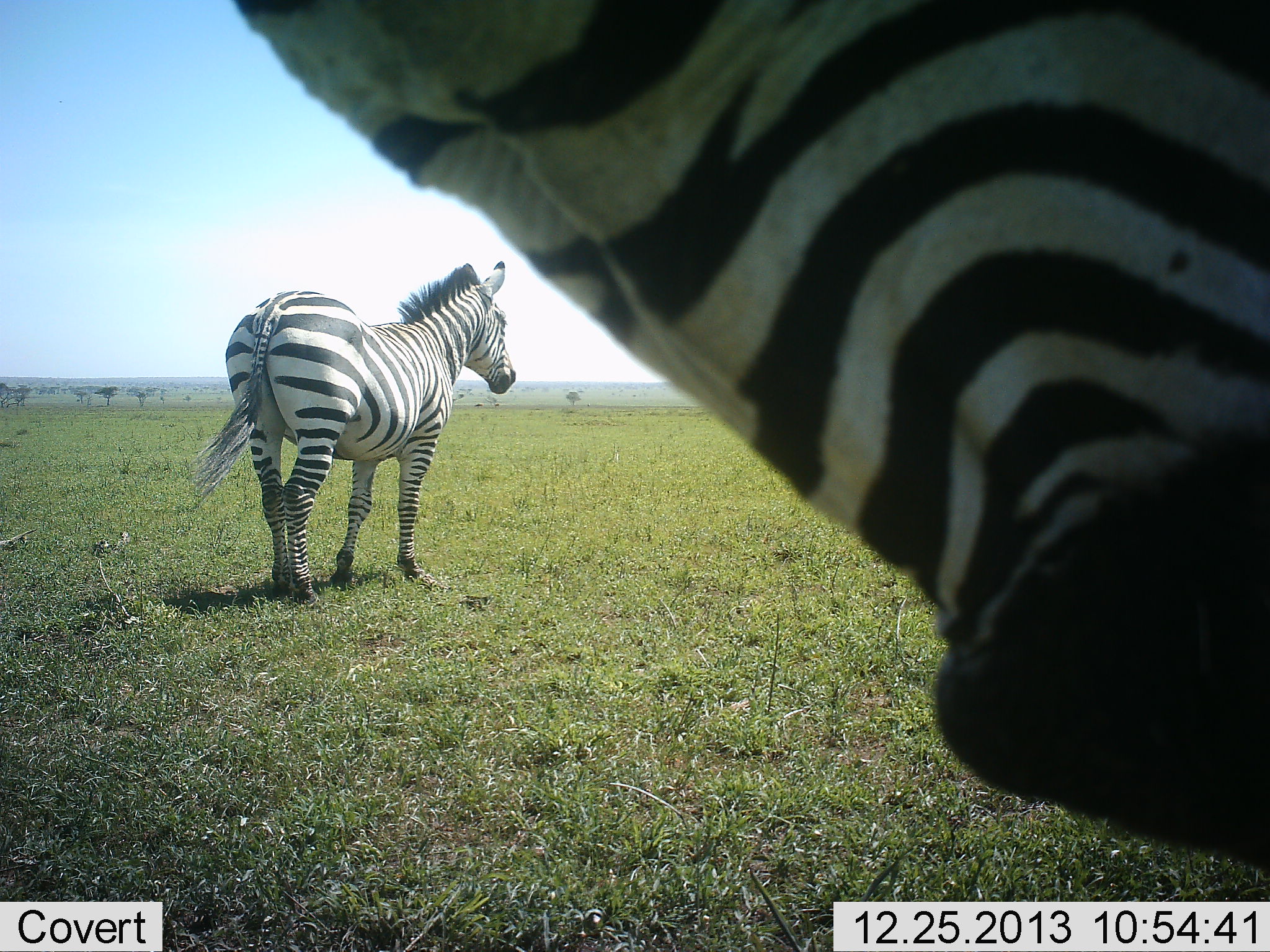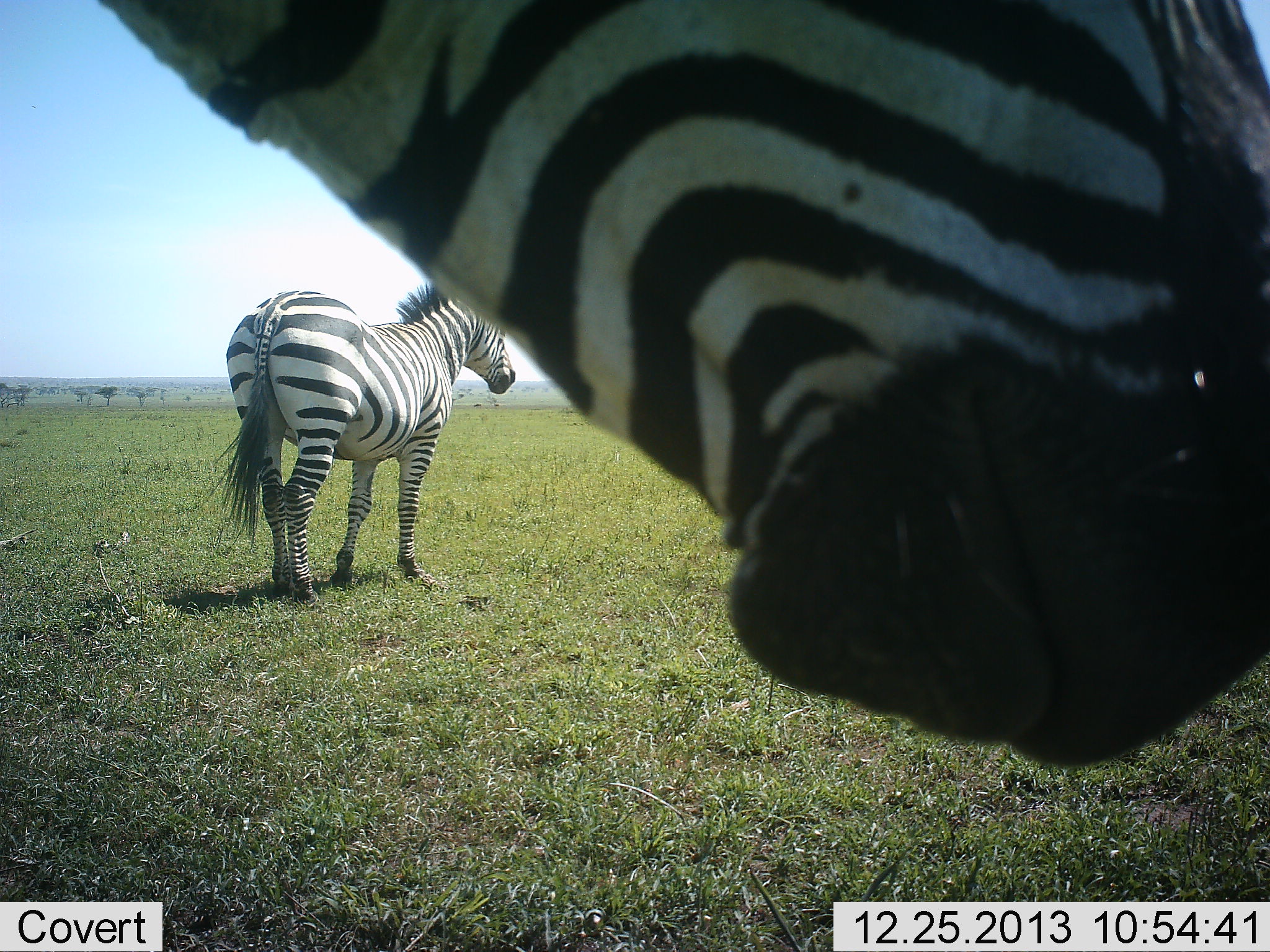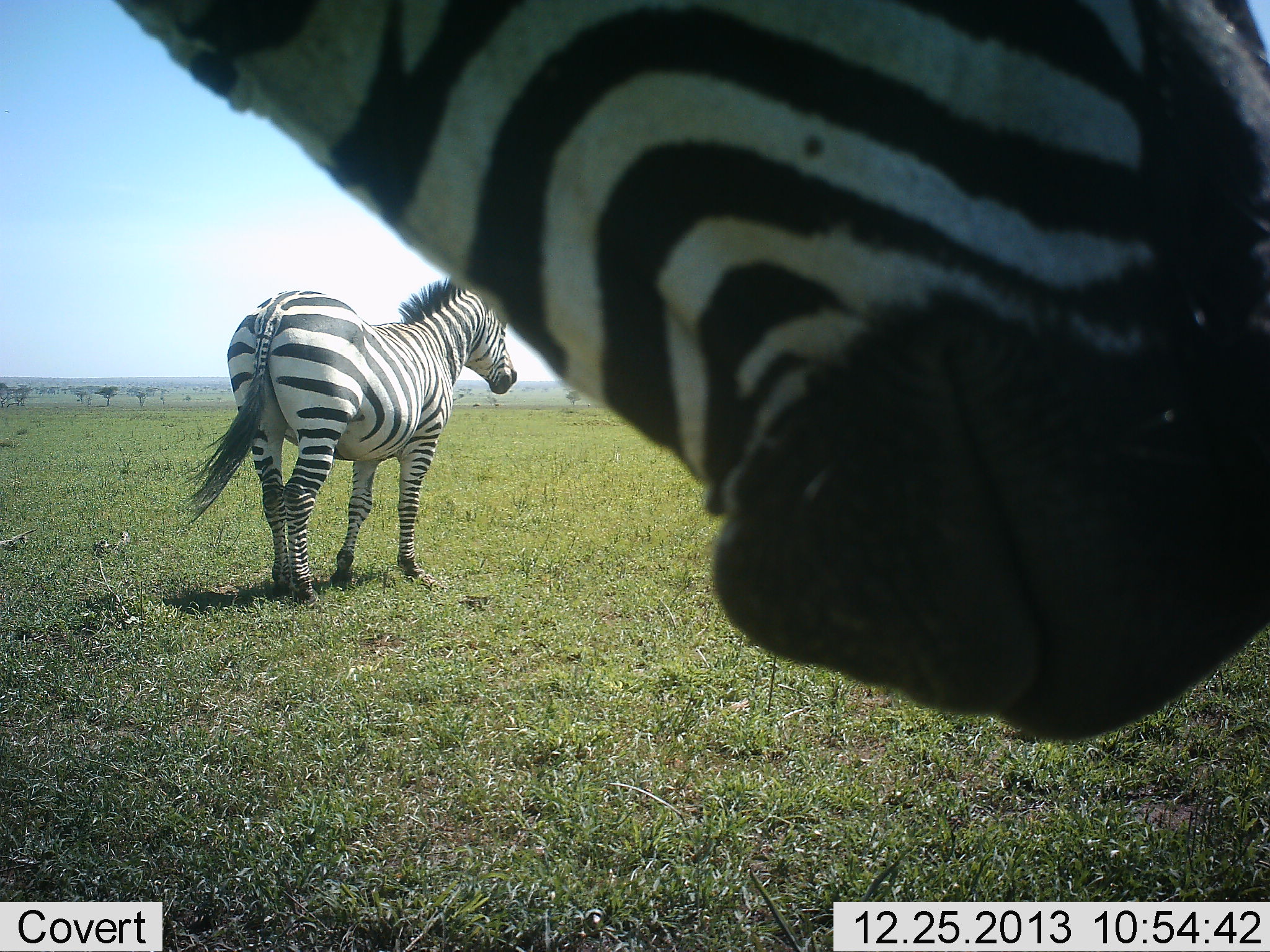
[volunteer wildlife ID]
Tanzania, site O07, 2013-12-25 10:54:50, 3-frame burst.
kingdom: Animalia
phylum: Chordata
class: Mammalia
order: Perissodactyla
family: Equidae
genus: Equus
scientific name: Equus quagga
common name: plains zebra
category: zebra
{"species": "zebra (plains zebra) (Equus quagga)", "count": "2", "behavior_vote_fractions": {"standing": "100%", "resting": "0%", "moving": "0%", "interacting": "0%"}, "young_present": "0%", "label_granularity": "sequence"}